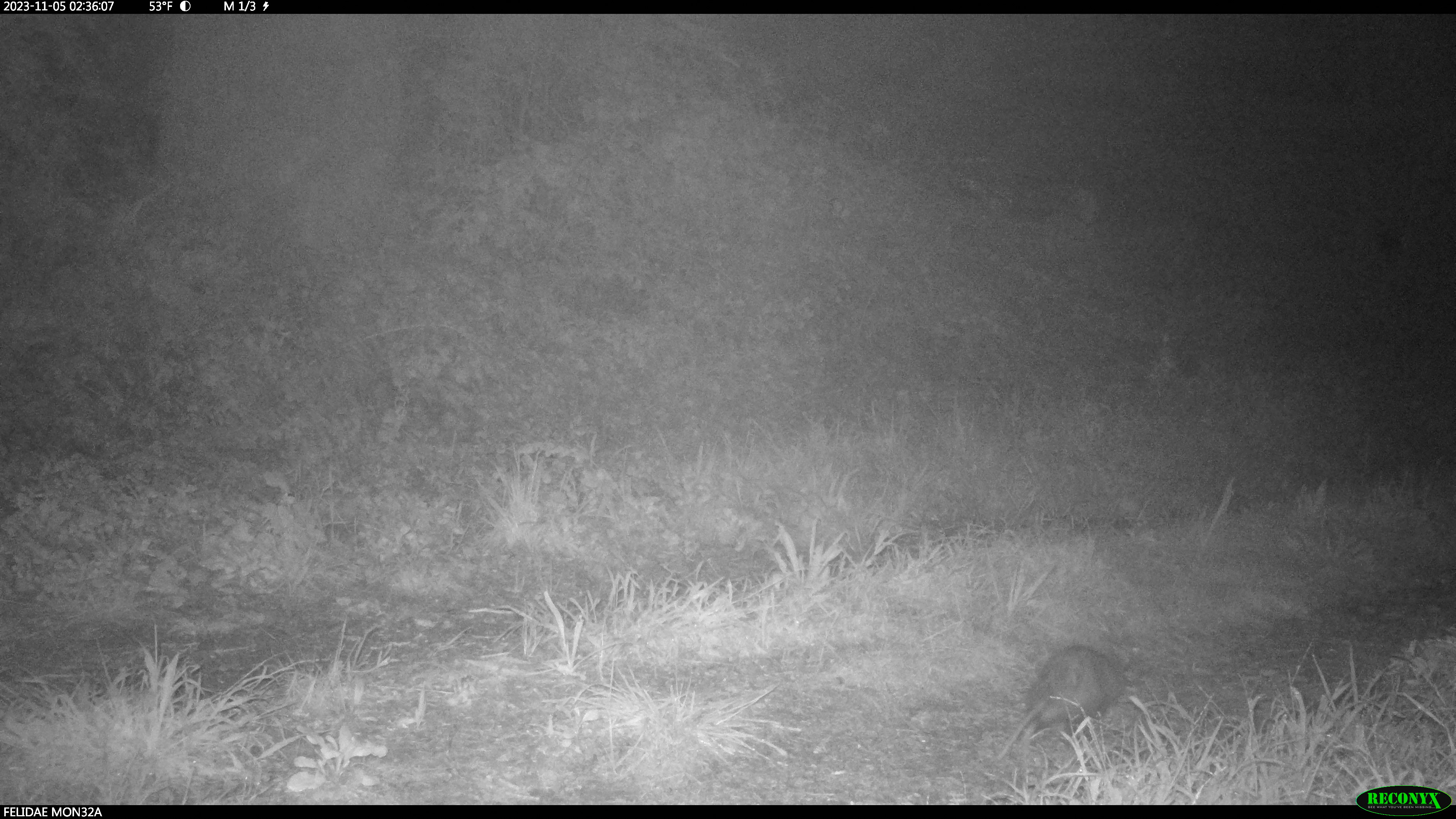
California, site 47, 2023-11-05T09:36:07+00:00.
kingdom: Animalia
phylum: Chordata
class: Mammalia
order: Didelphimorphia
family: Didelphidae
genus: Didelphis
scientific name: Didelphis virginiana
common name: virginia opossum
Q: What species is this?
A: Virginia opossum (Didelphis virginiana).